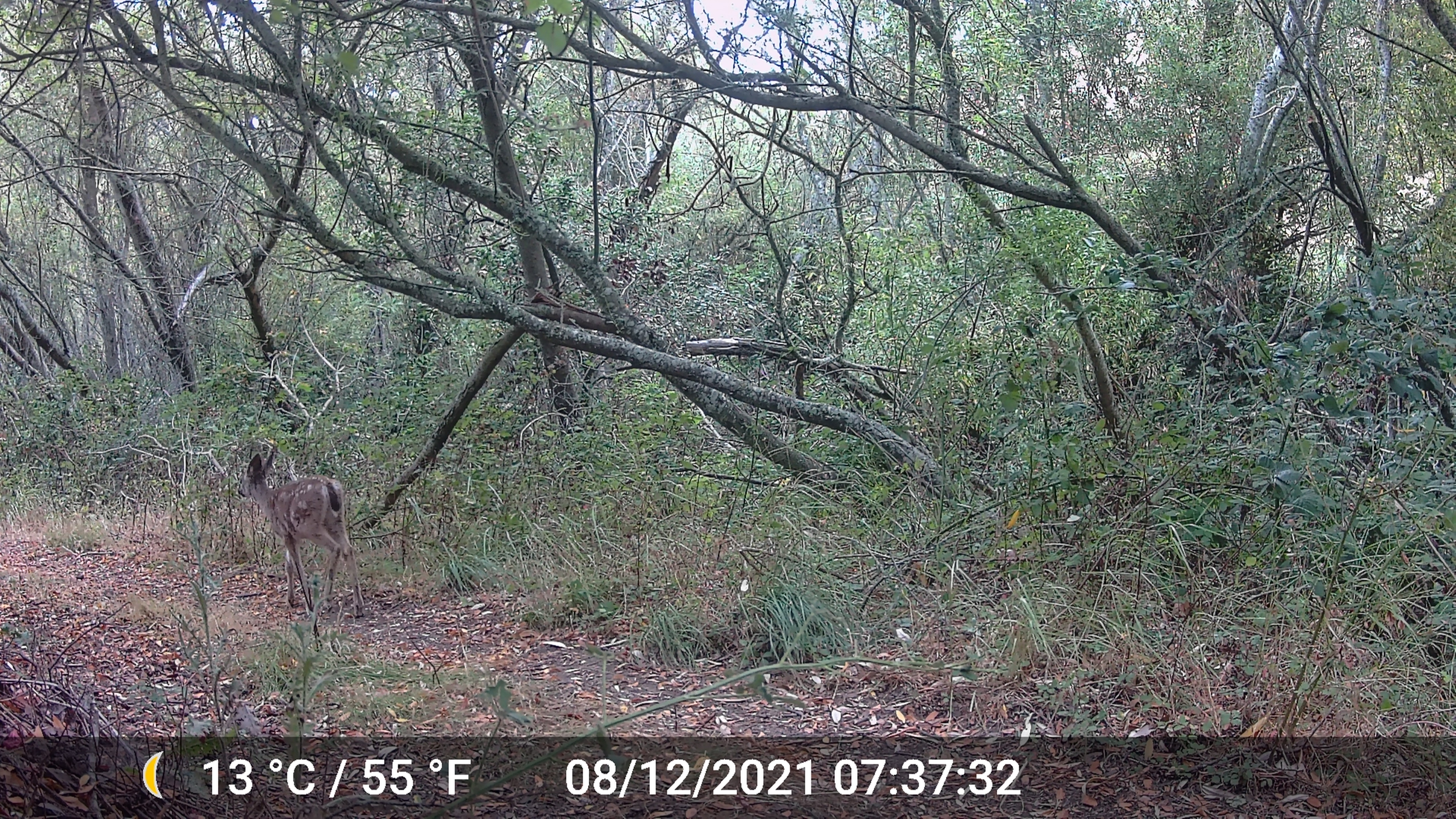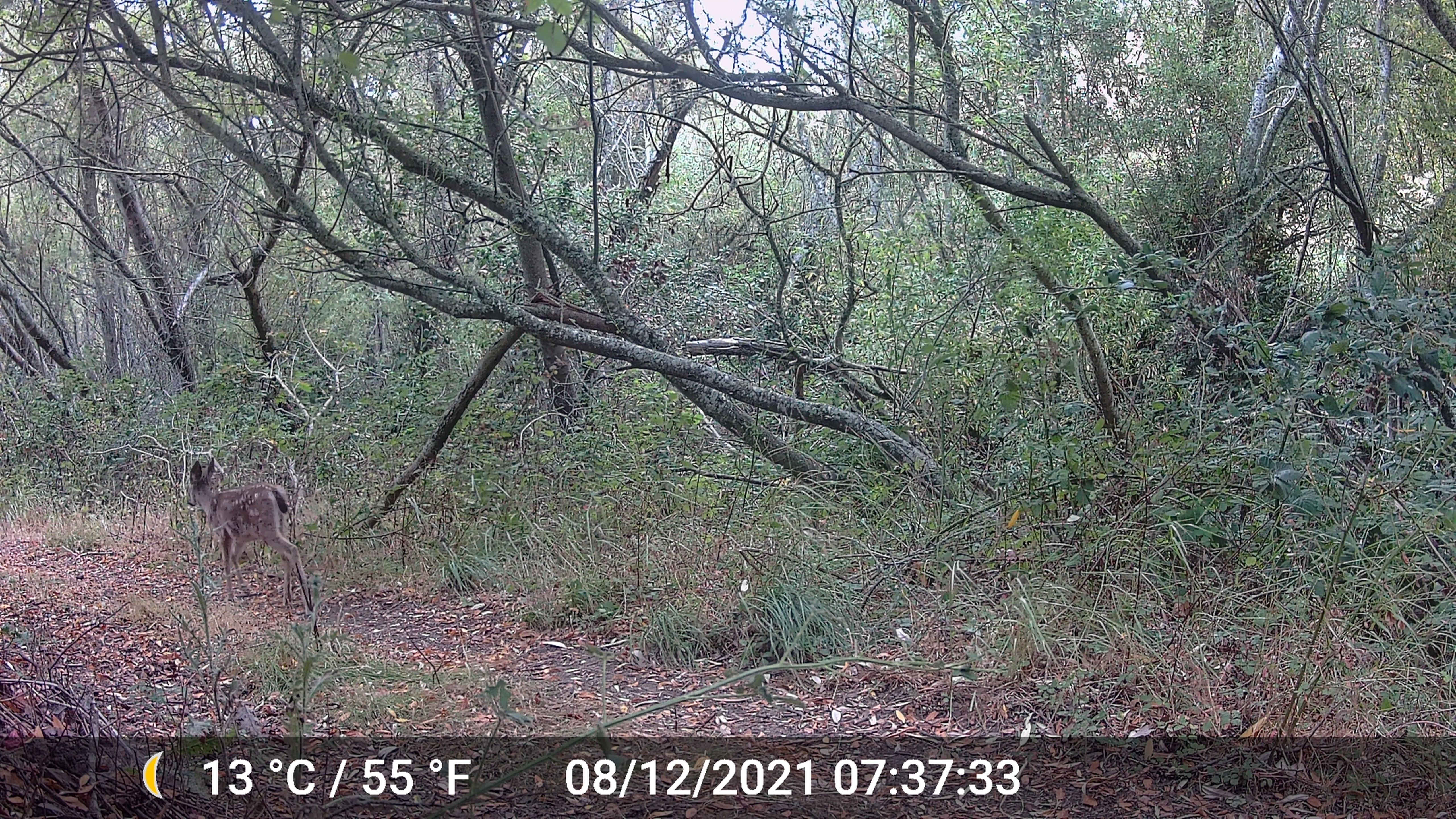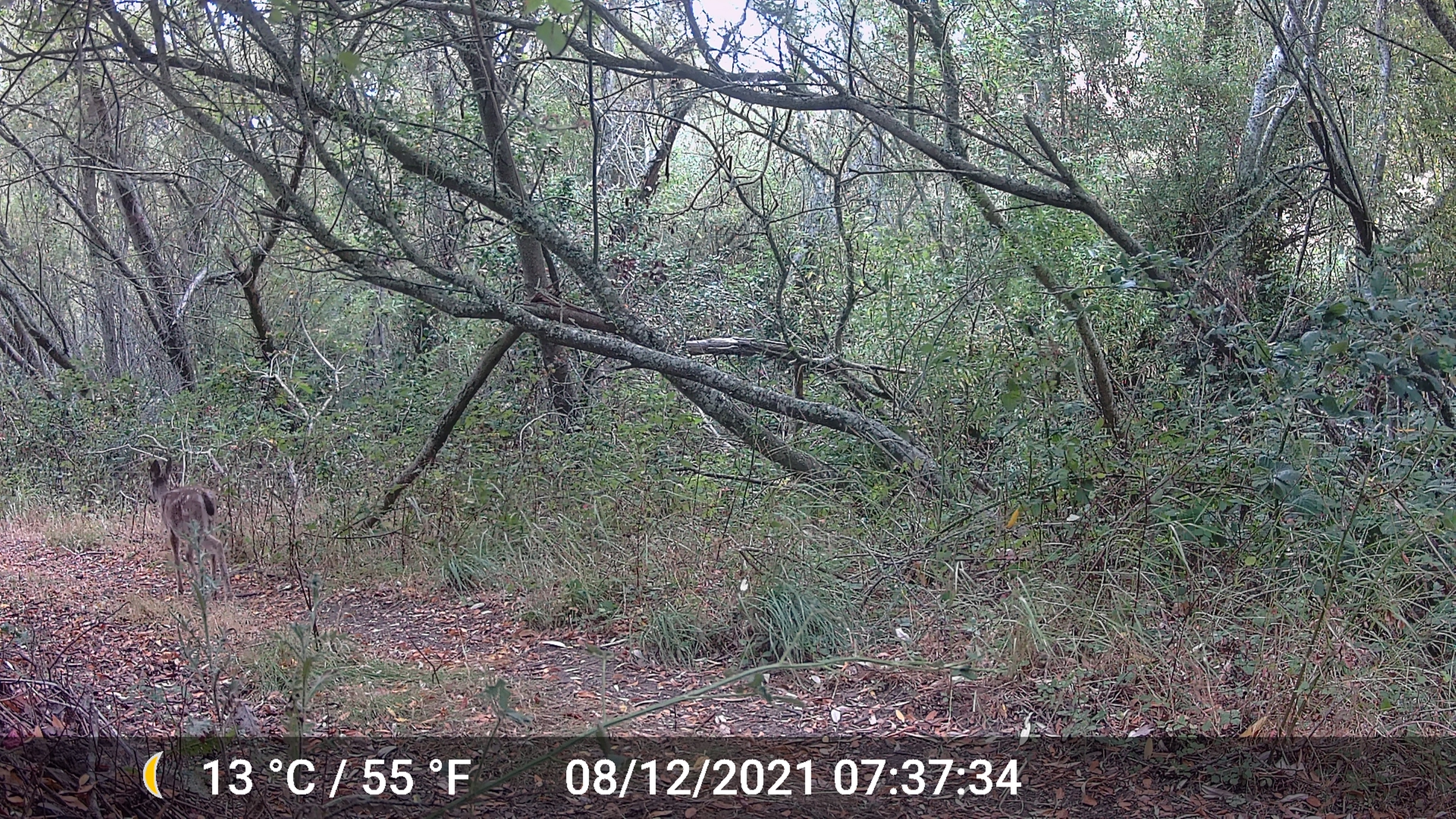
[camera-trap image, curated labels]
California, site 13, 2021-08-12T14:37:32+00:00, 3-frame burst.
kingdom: Animalia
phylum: Chordata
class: Mammalia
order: Artiodactyla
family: Cervidae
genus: Odocoileus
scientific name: Odocoileus hemionus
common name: mule deer